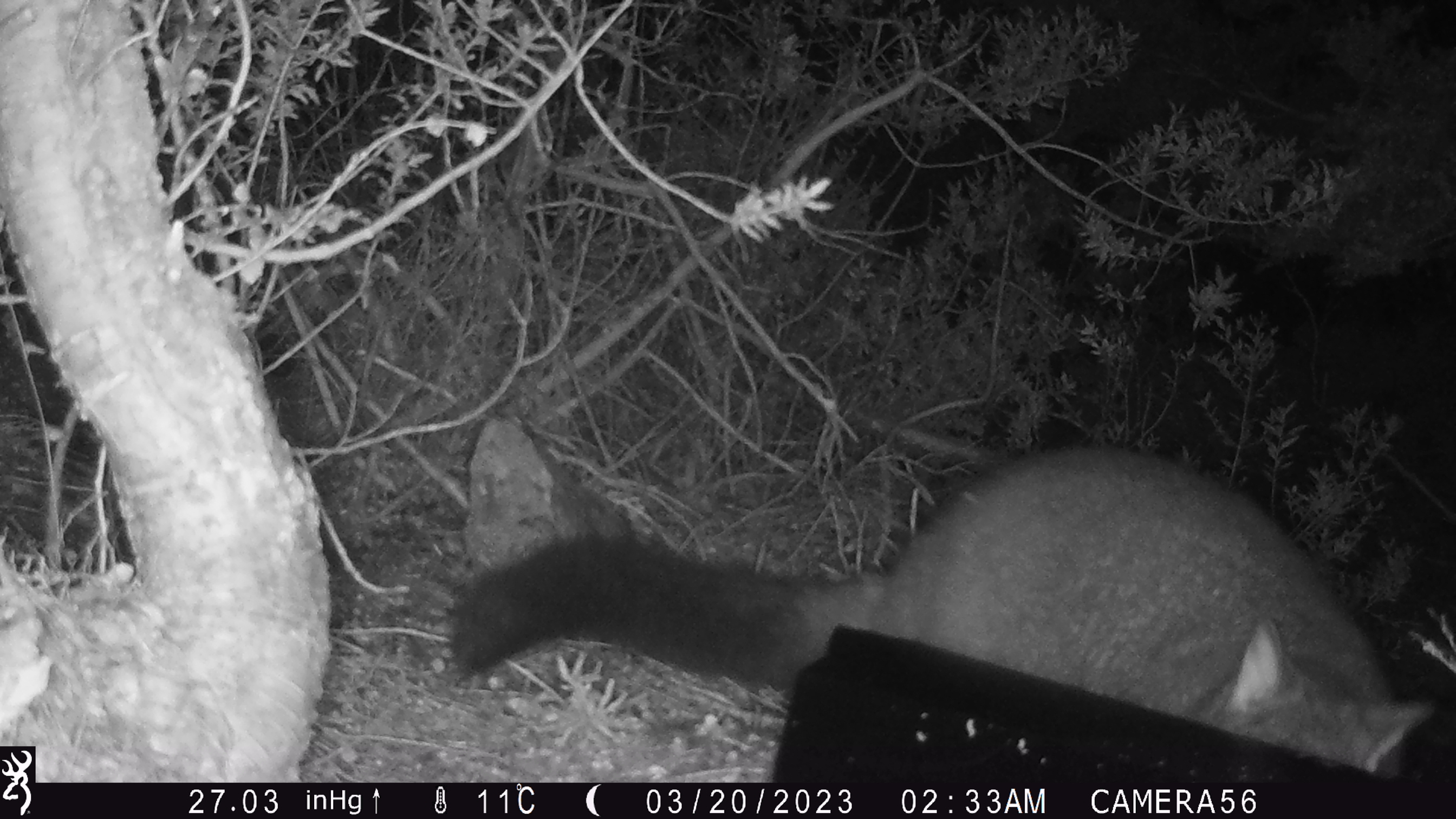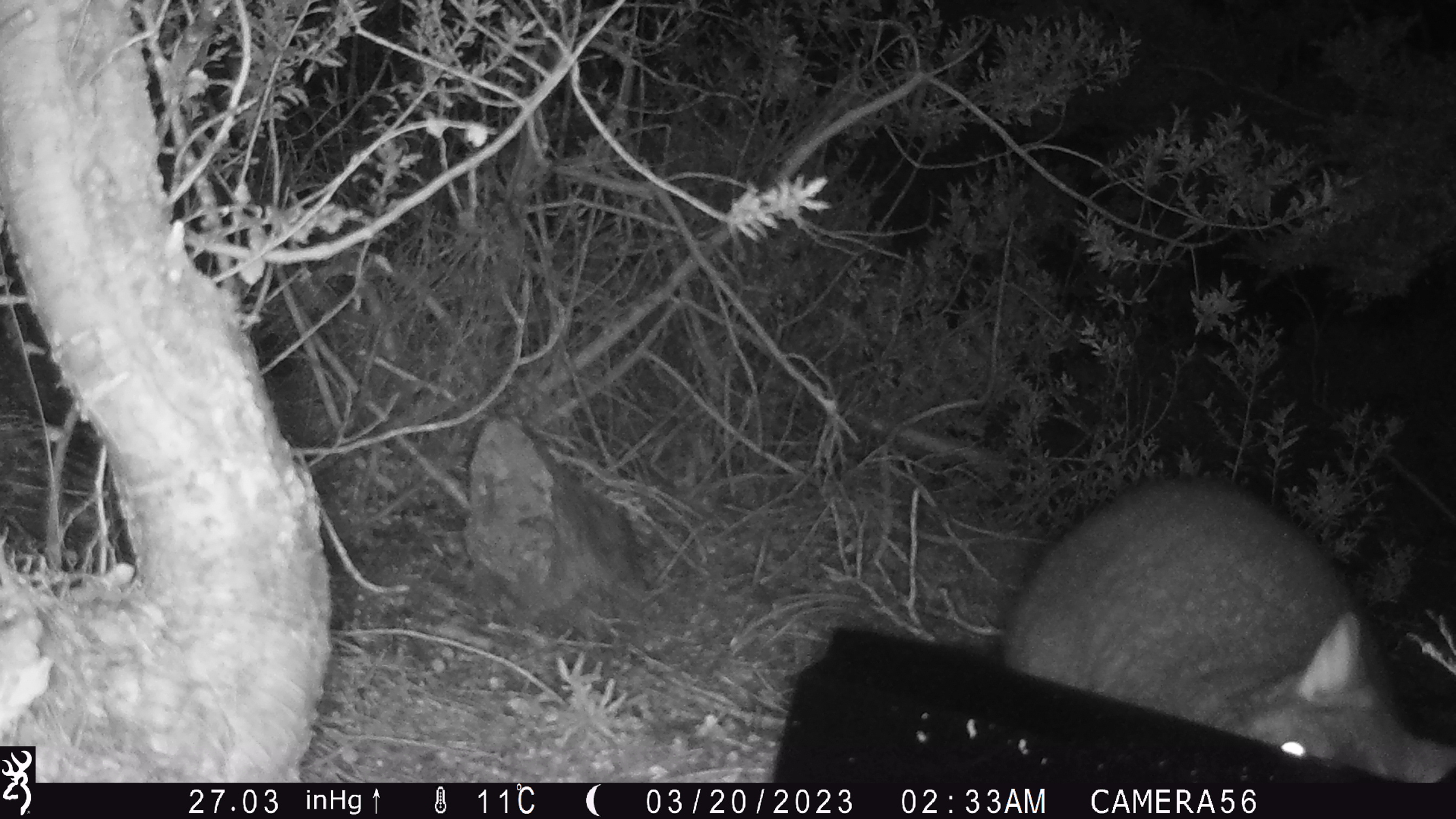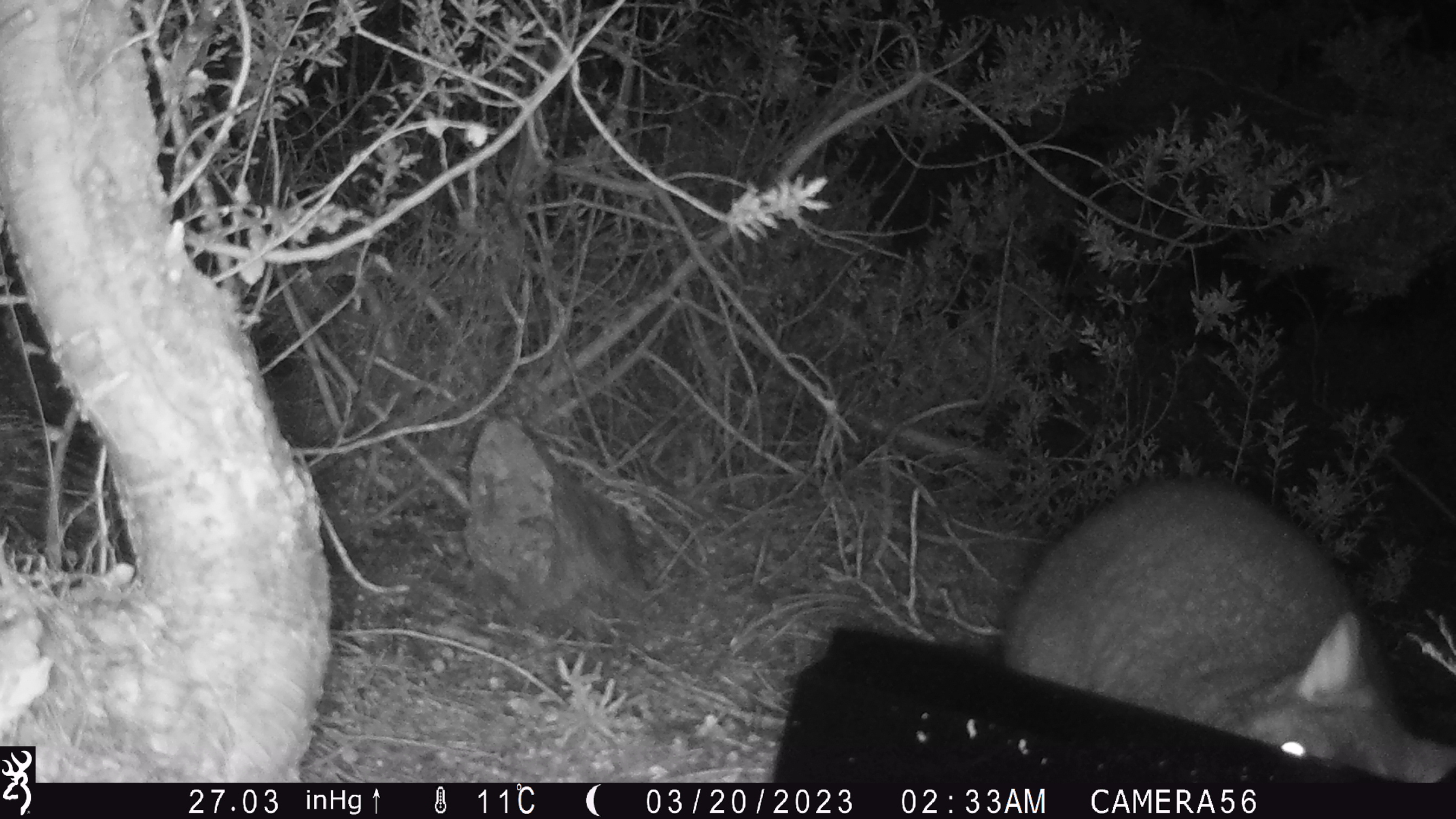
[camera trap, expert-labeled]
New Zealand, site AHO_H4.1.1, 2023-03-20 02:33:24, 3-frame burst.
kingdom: Animalia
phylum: Chordata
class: Mammalia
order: Carnivora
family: Mustelidae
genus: Mustela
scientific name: Mustela erminea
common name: stoat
Stoat (Mustela erminea).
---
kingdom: Animalia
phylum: Chordata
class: Mammalia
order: Diprotodontia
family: Phalangeridae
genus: Trichosurus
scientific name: Trichosurus vulpecula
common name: common brushtail possum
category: possum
Possum (common brushtail possum) (Trichosurus vulpecula).